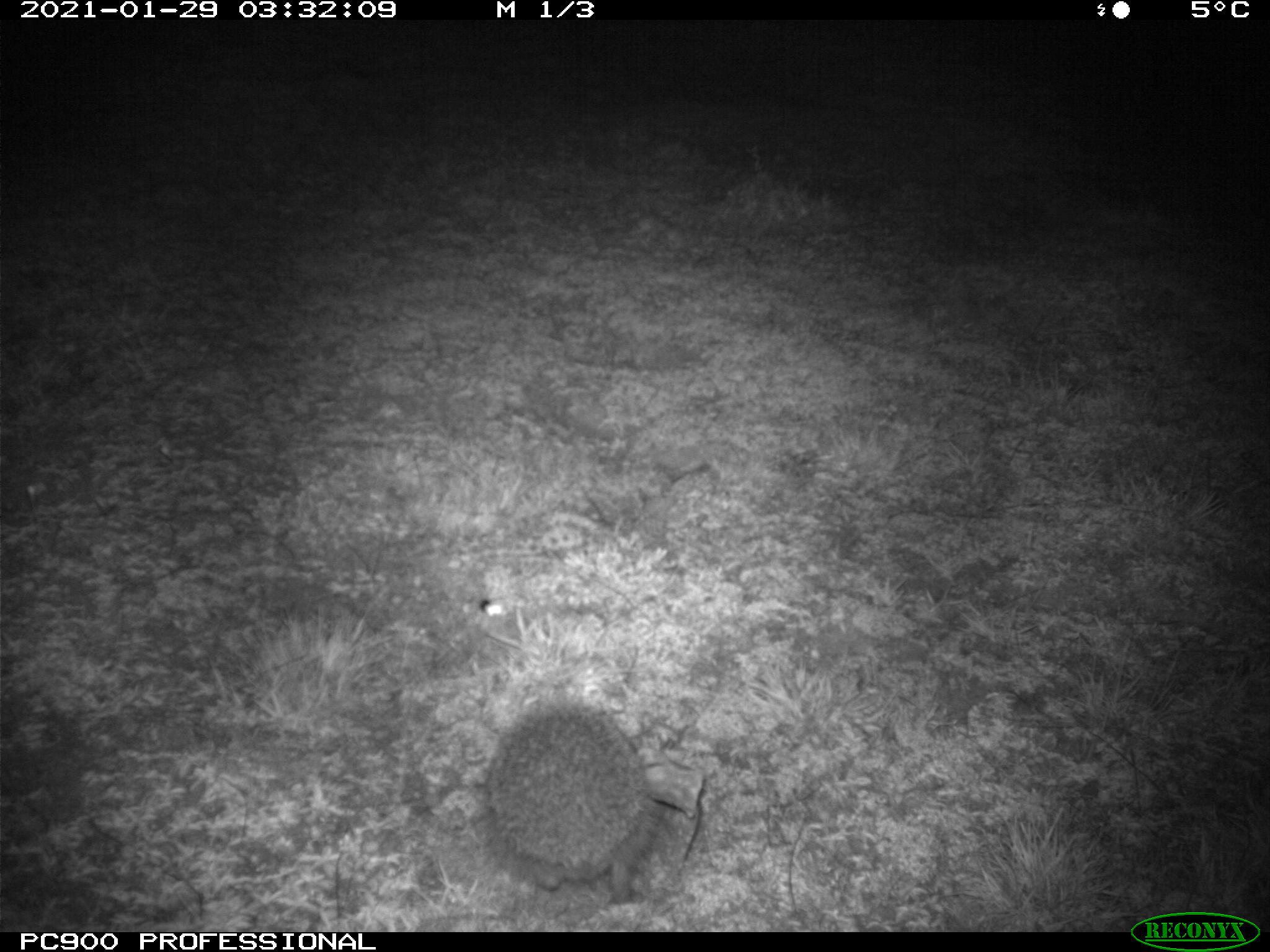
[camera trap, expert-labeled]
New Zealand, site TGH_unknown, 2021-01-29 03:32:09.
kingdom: Animalia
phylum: Chordata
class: Mammalia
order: Eulipotyphla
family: Erinaceidae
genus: Erinaceus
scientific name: Erinaceus europaeus europaeus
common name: european hedgehog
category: hedgehog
Hedgehog (european hedgehog) (Erinaceus europaeus europaeus).